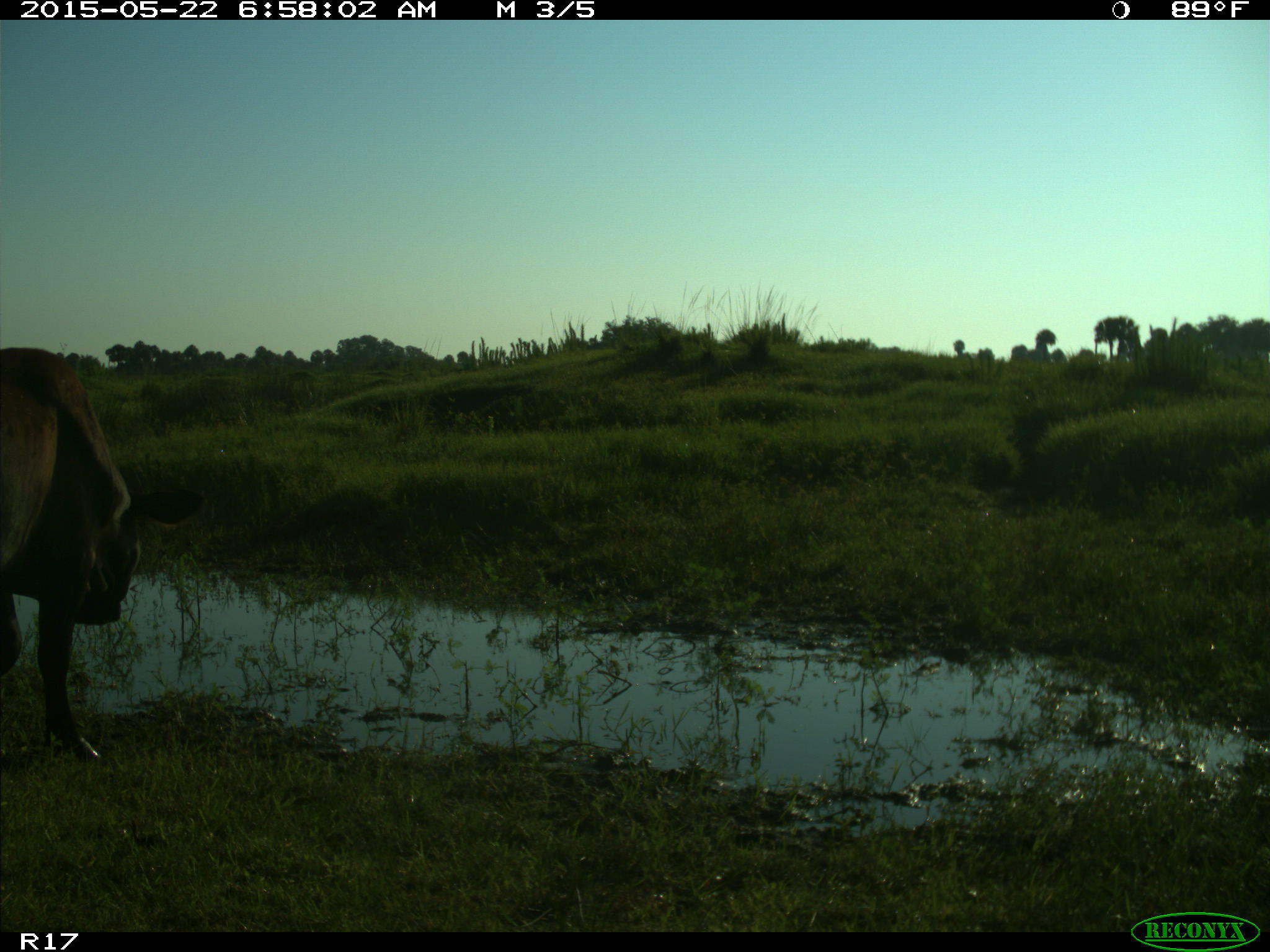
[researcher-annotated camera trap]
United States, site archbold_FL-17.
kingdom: Animalia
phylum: Chordata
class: Mammalia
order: Artiodactyla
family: Bovidae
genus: Bos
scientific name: Bos taurus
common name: domestic cow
Bos taurus (domestic cow).